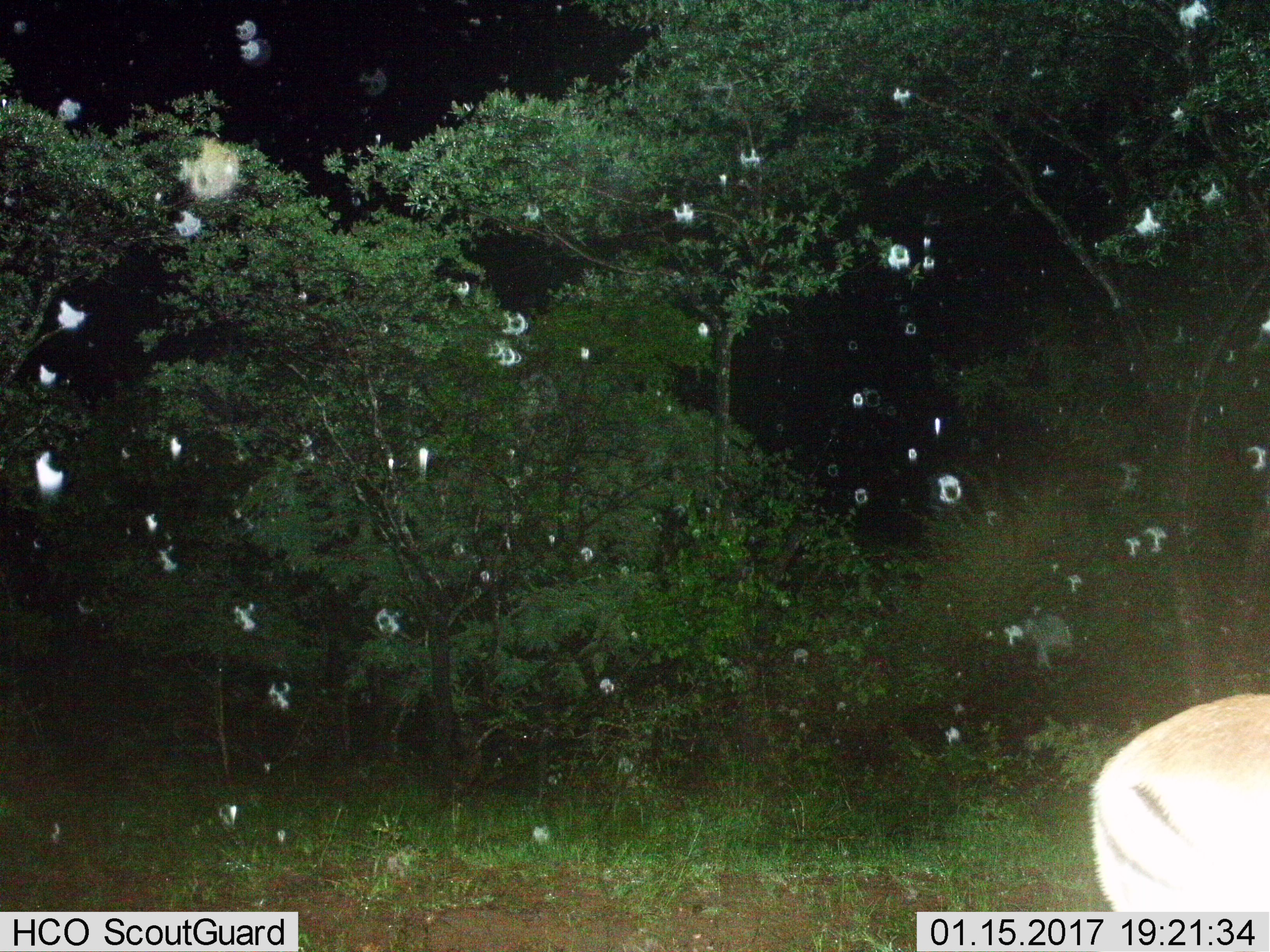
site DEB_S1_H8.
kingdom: Animalia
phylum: Chordata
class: Mammalia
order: Artiodactyla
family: Bovidae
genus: Aepyceros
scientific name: Aepyceros melampus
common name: impala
Impala (Aepyceros melampus), count 1. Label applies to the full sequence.